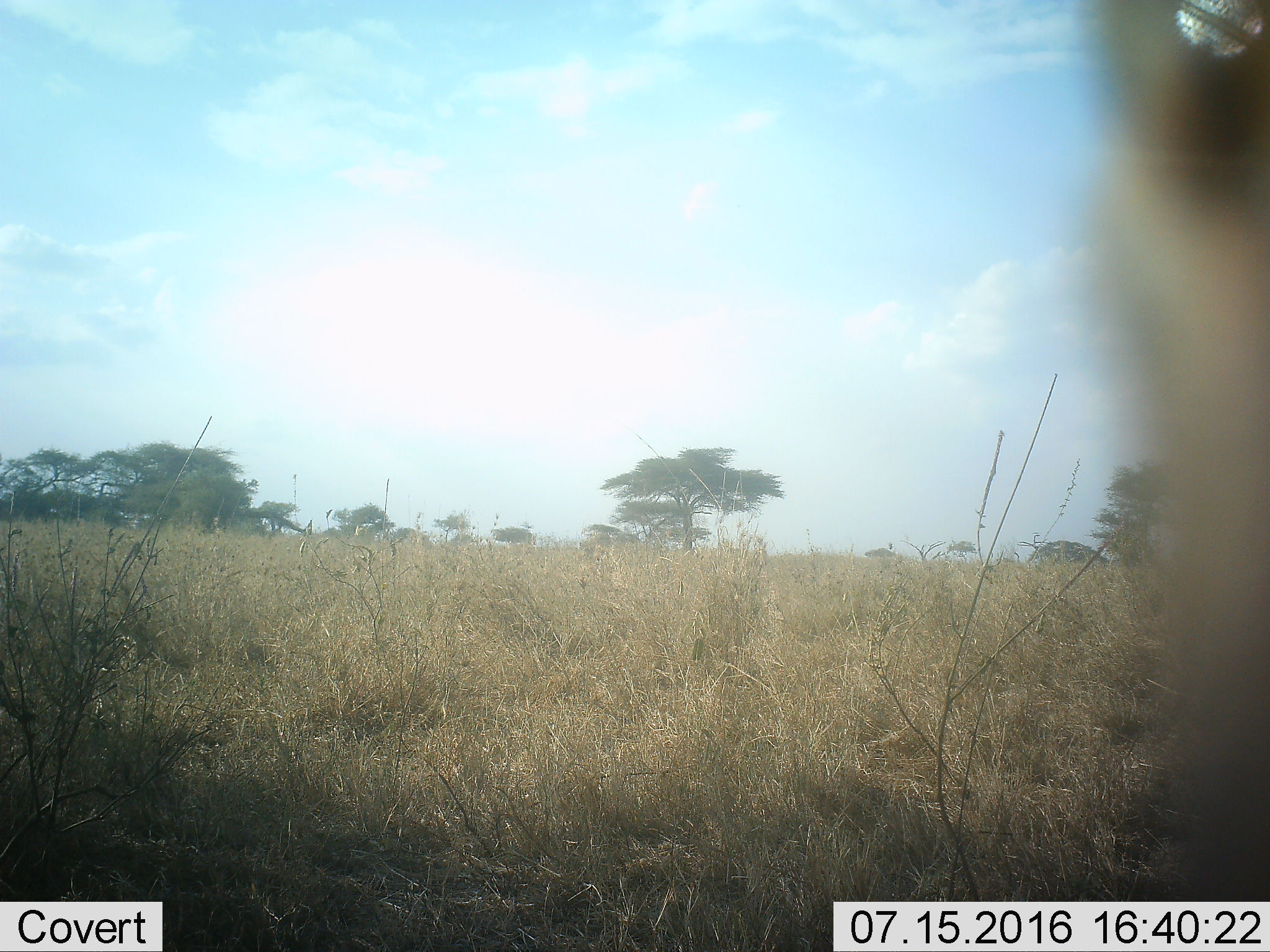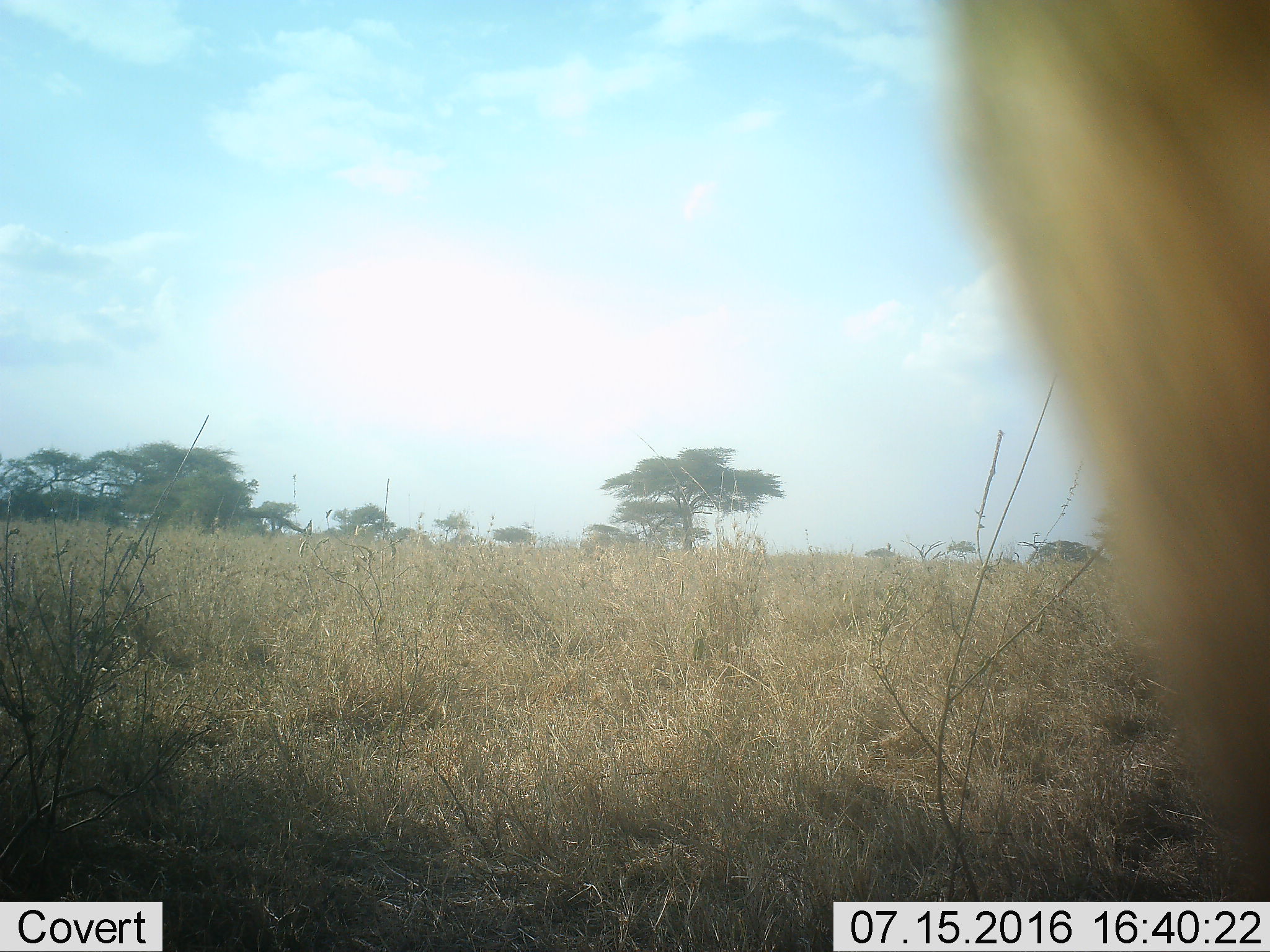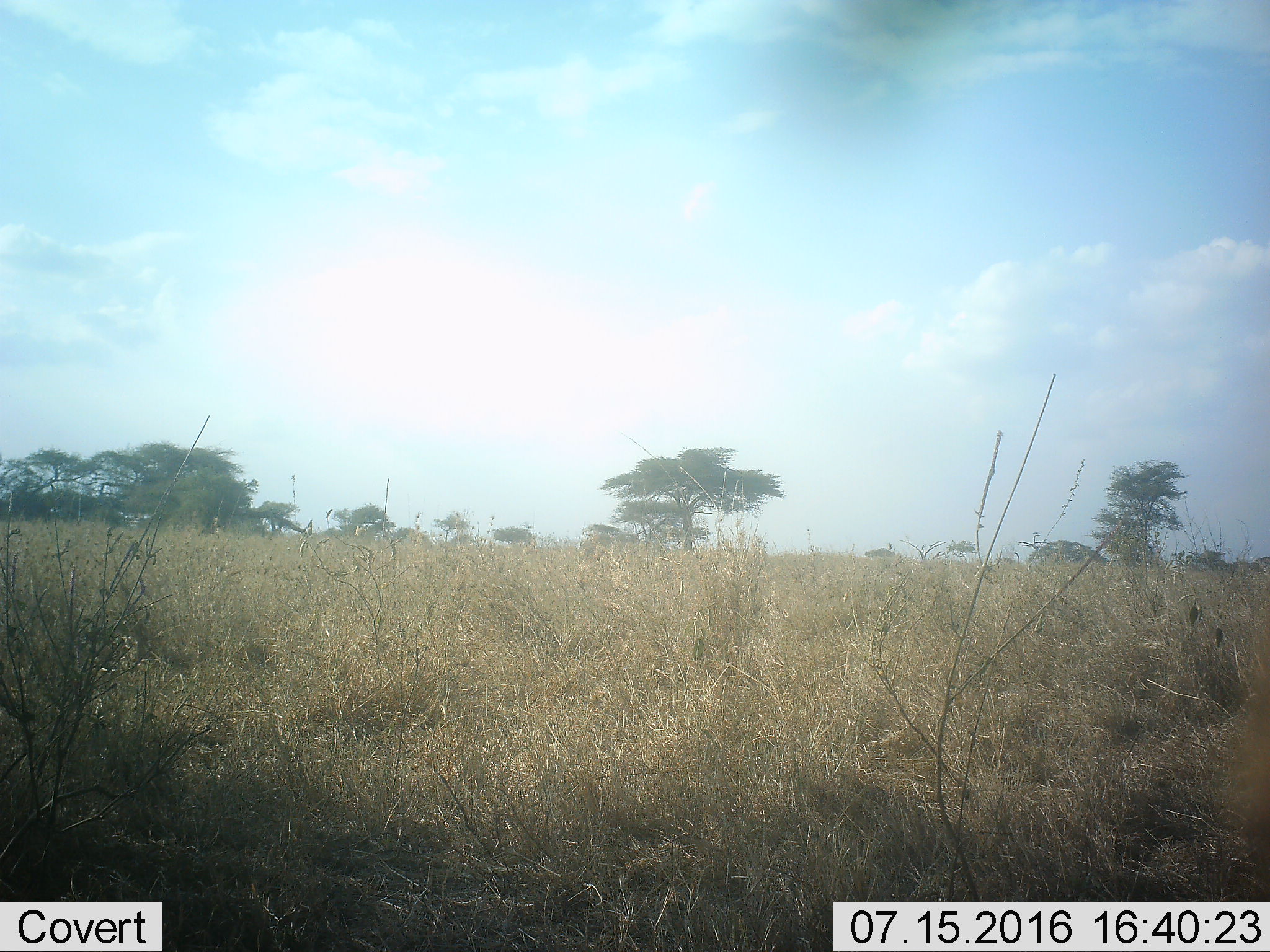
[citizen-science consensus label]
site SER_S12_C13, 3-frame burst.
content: unidentified animal